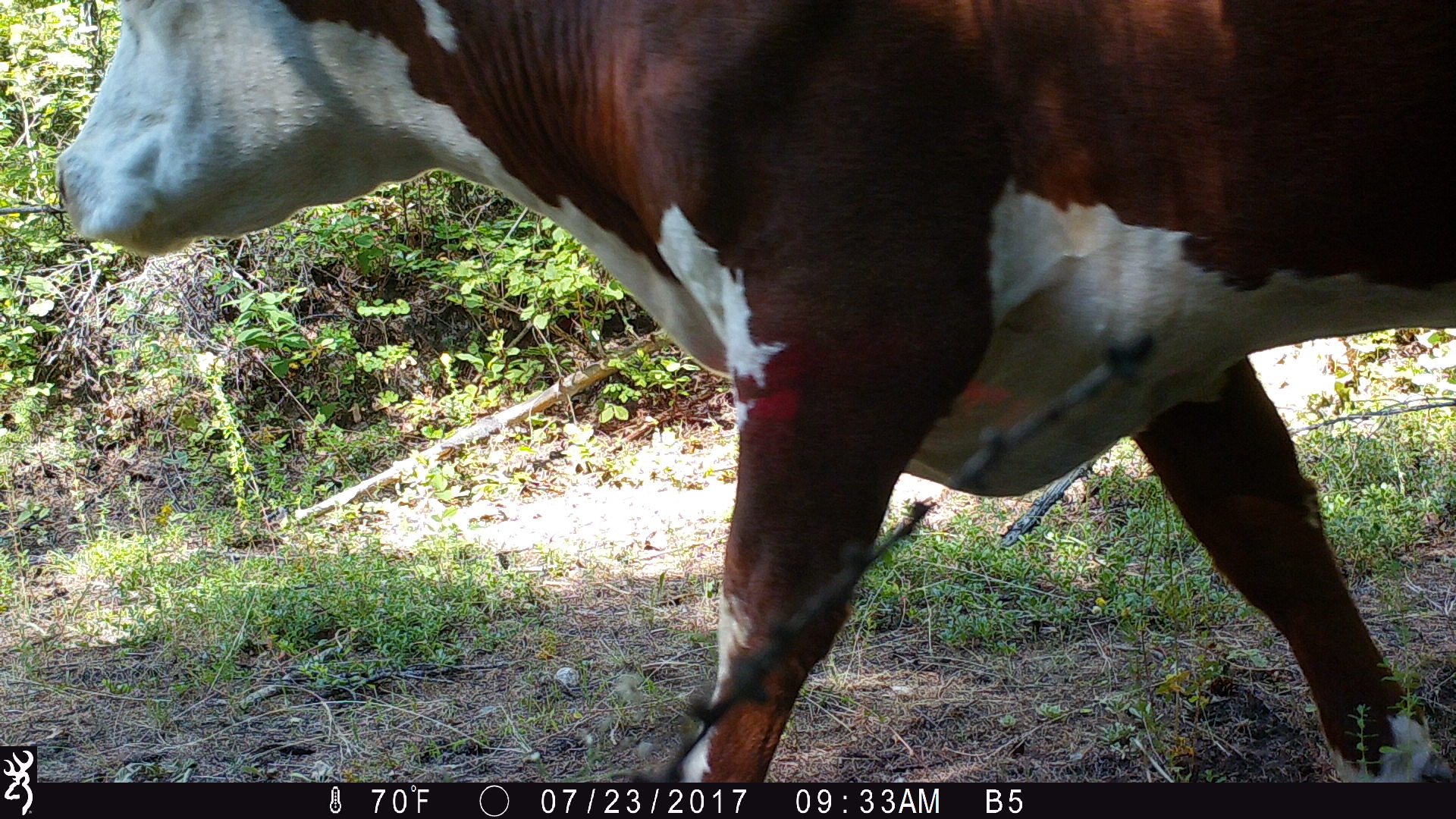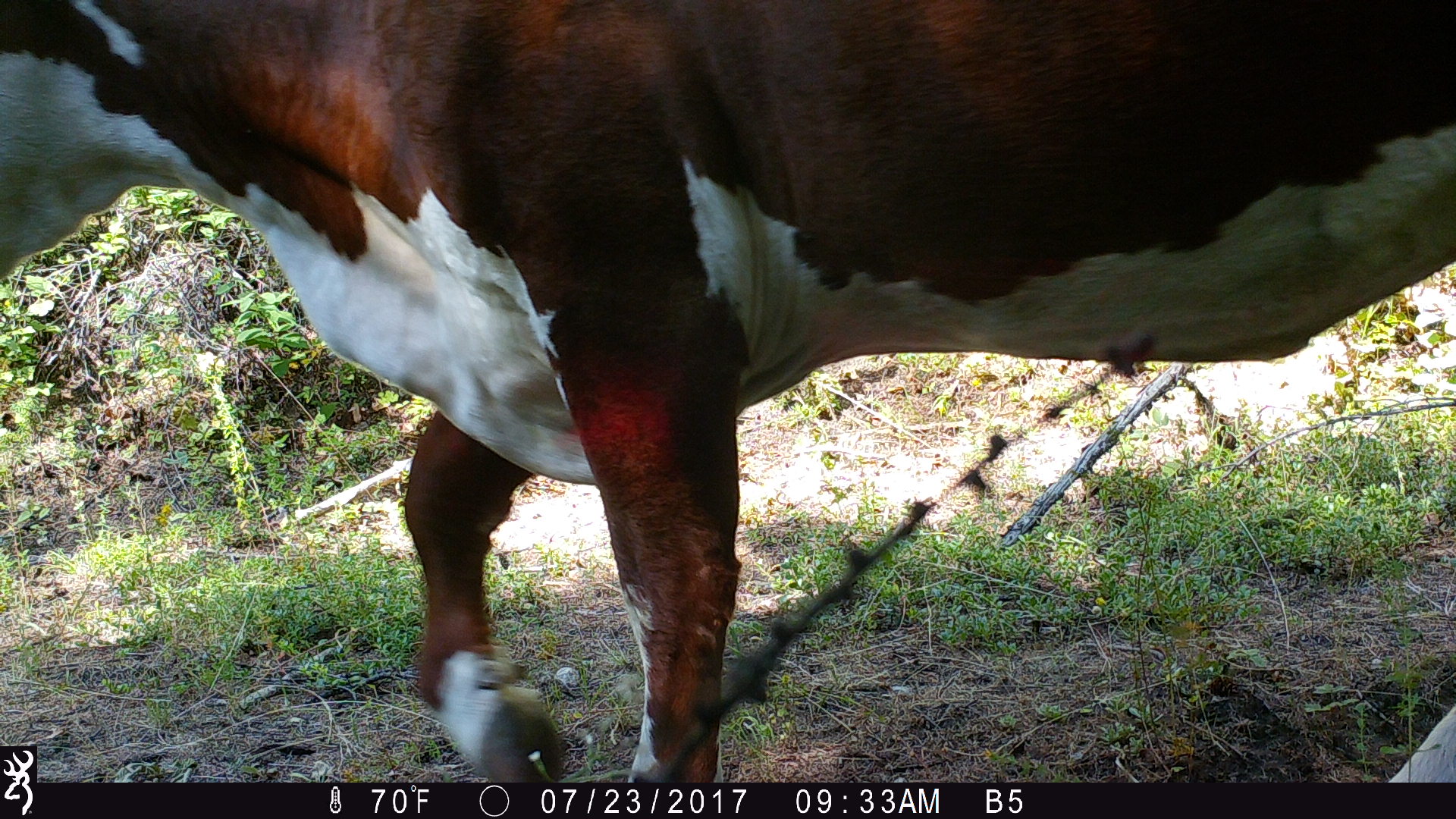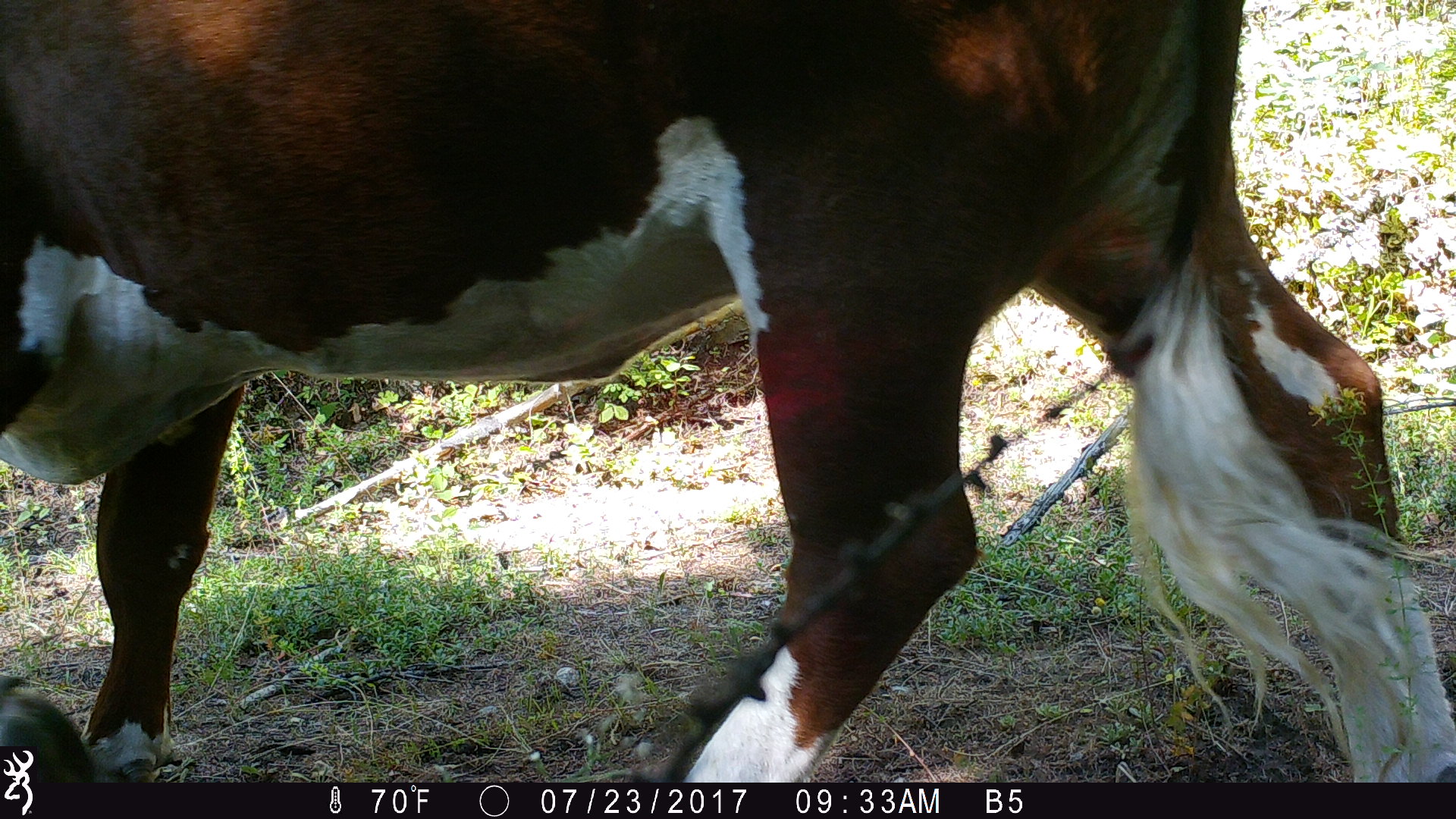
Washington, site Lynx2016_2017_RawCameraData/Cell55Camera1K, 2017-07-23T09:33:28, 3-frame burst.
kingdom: Animalia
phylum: Chordata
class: Mammalia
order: Artiodactyla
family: Bovidae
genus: Bos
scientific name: Bos taurus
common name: domestic cattle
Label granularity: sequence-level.